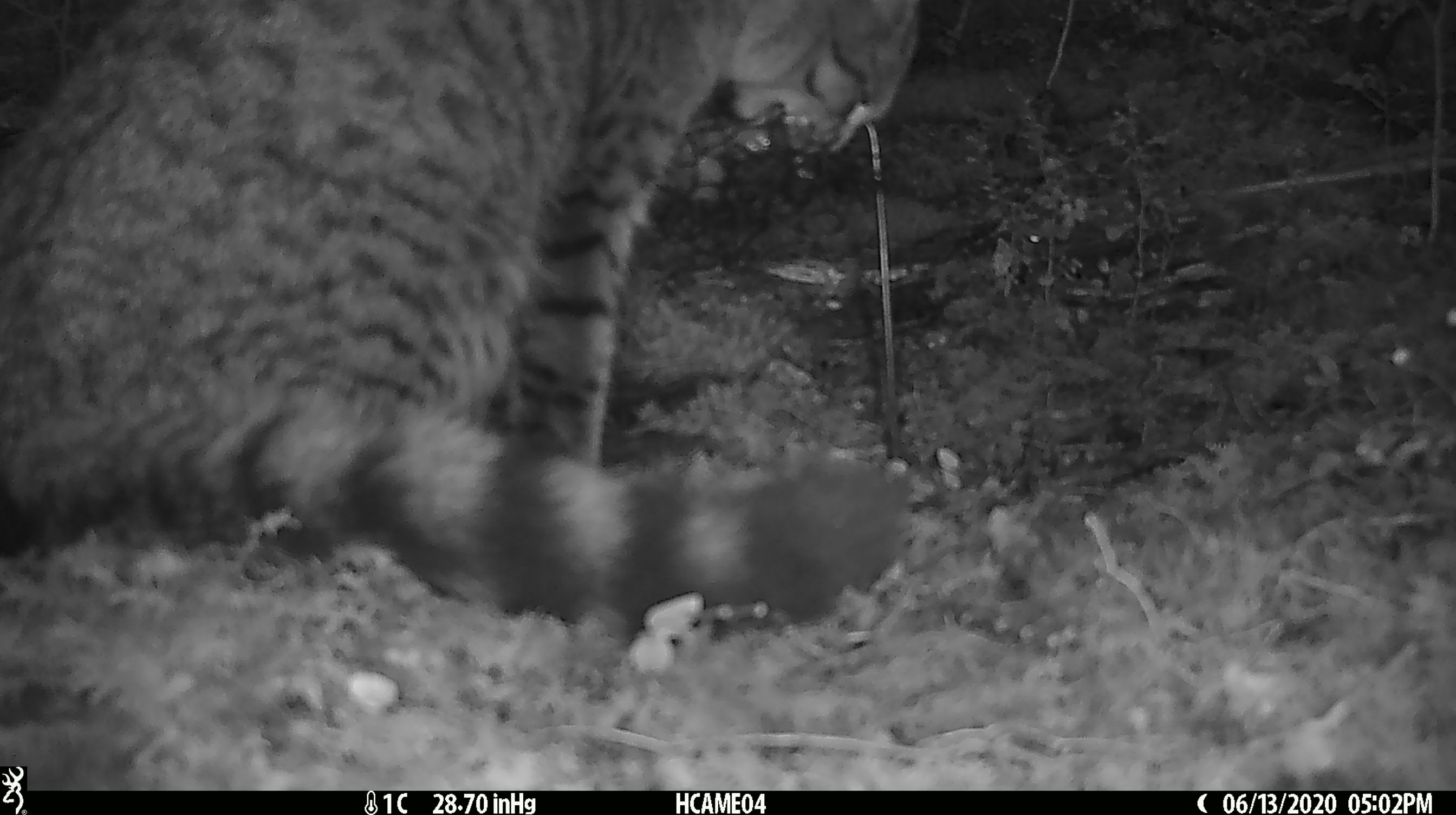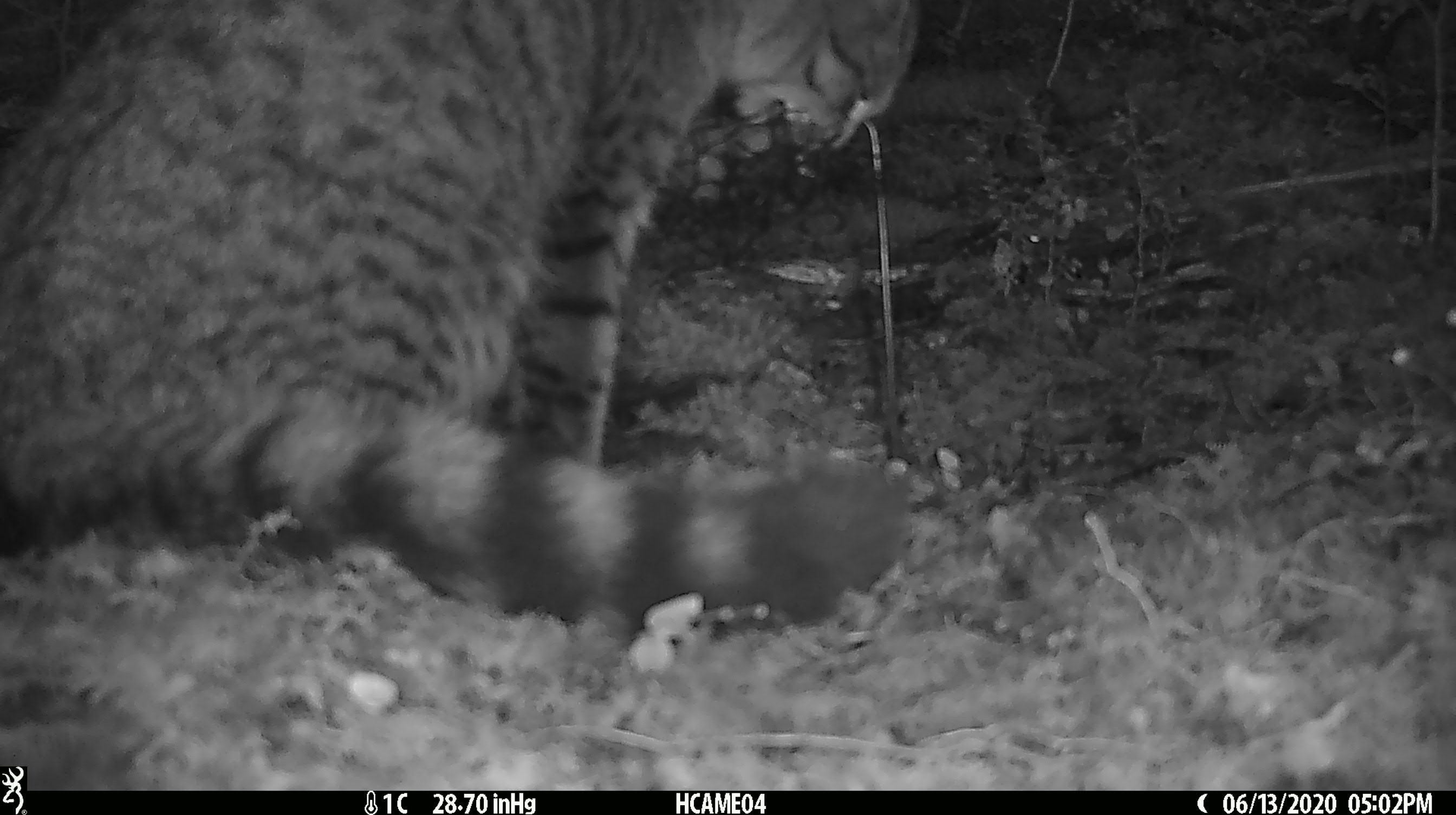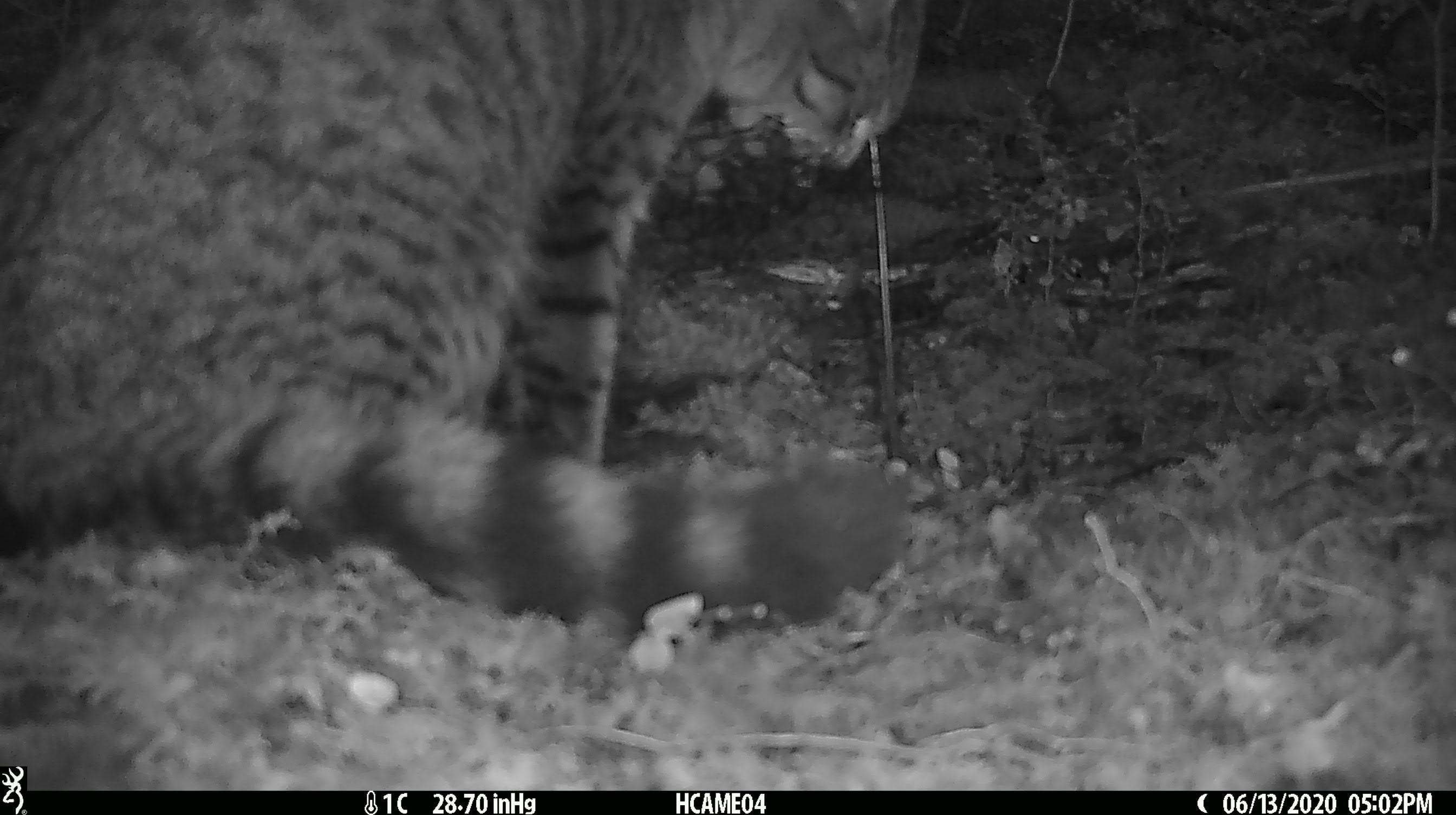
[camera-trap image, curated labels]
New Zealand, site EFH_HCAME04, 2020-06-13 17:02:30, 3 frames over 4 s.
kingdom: Animalia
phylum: Chordata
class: Mammalia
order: Carnivora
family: Felidae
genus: Felis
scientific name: Felis catus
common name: domestic cat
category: cat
Cat (domestic cat) (Felis catus).